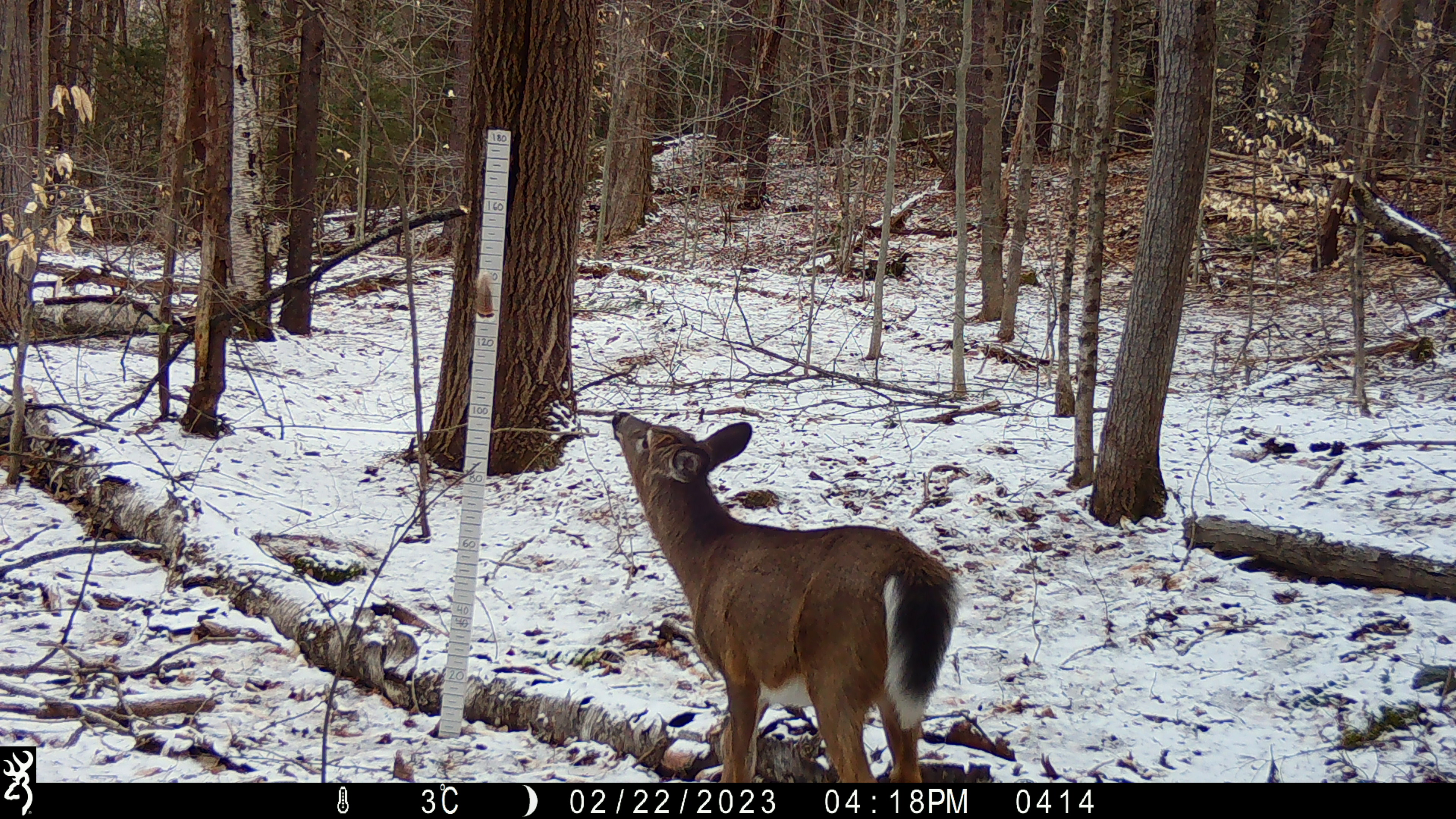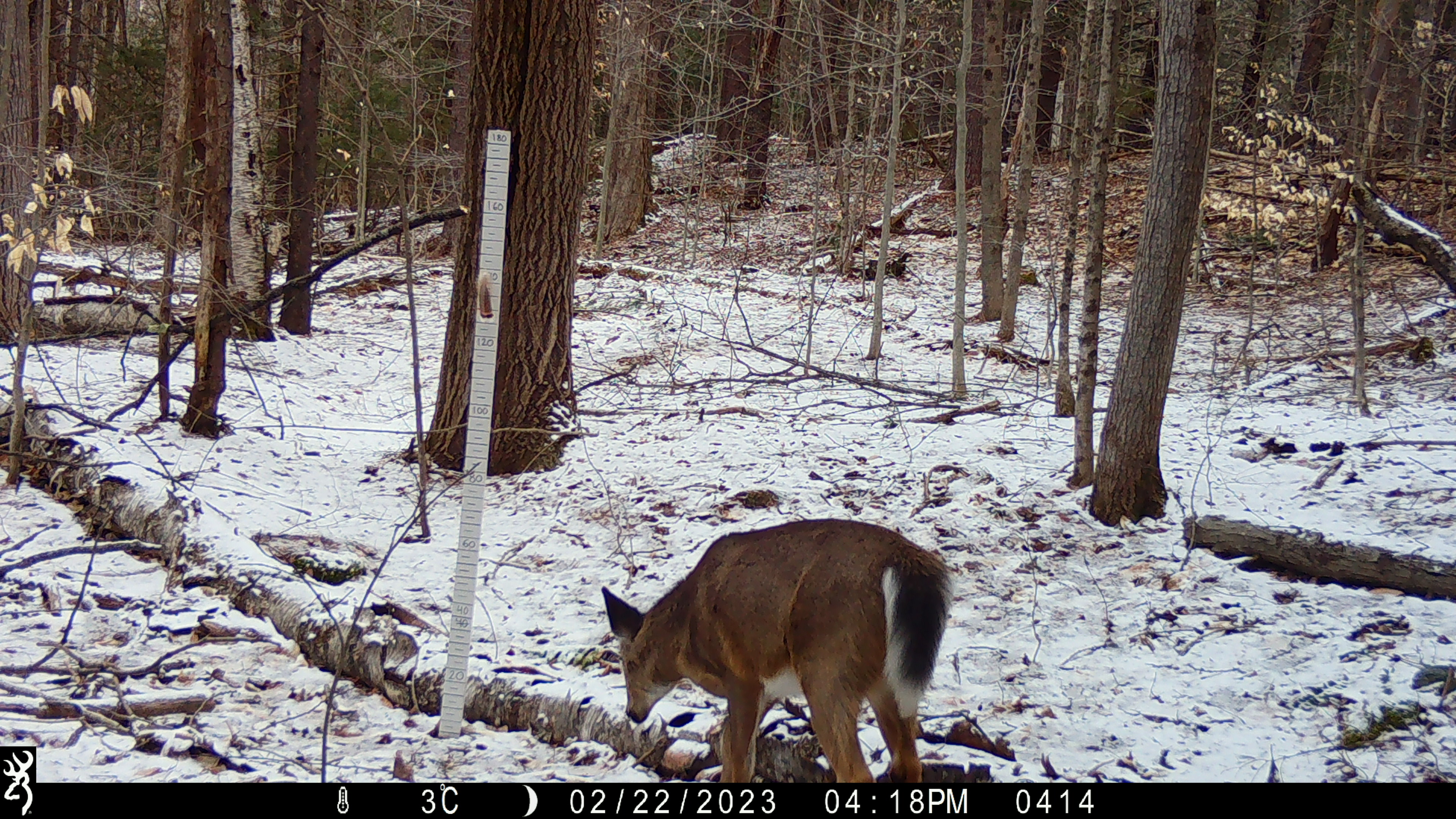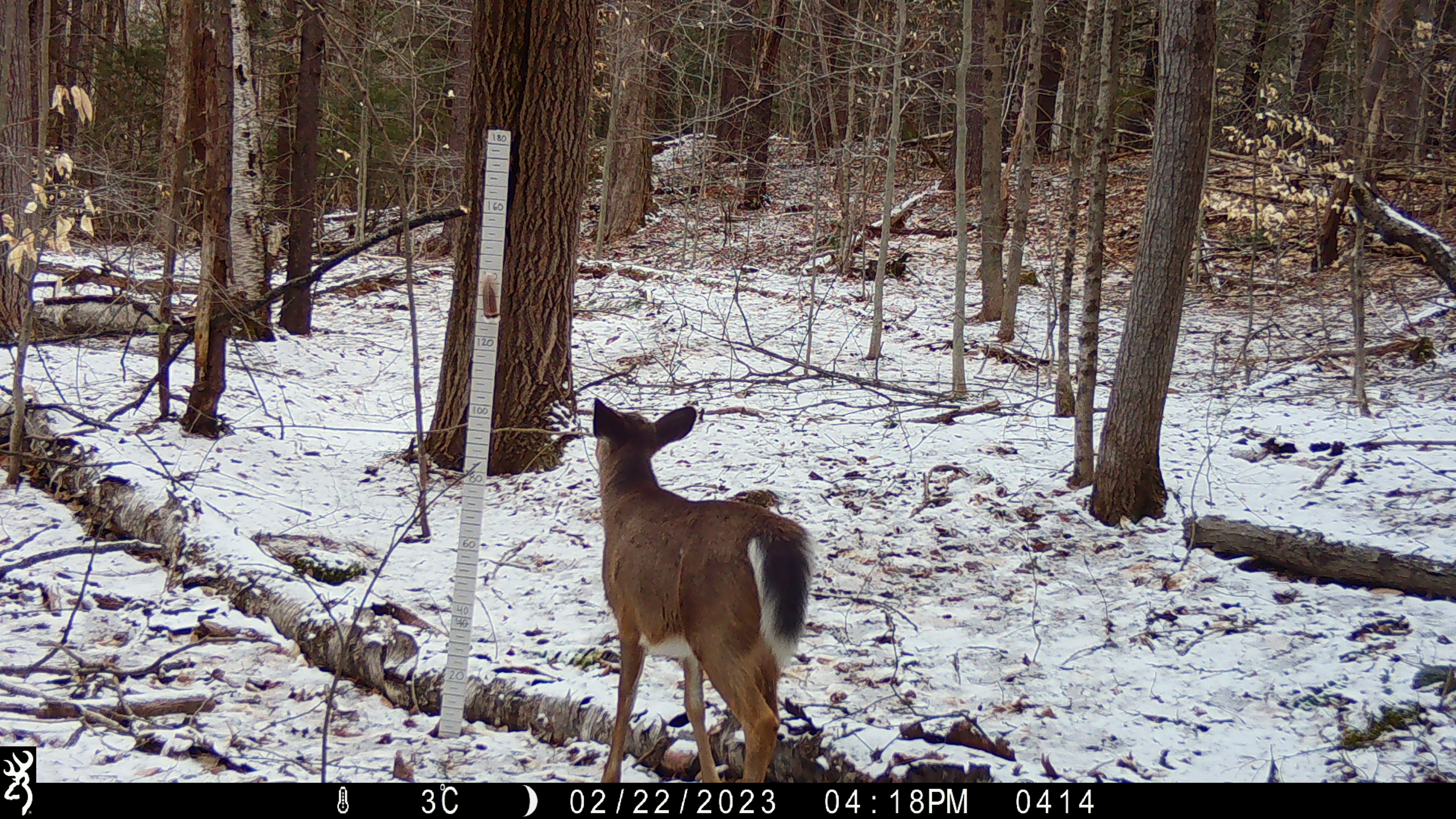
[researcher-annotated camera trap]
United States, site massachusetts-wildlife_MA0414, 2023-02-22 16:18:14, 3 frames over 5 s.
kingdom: Animalia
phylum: Chordata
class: Mammalia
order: Artiodactyla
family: Cervidae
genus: Odocoileus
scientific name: Odocoileus virginianus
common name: white-tailed deer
White-tailed deer (Odocoileus virginianus).